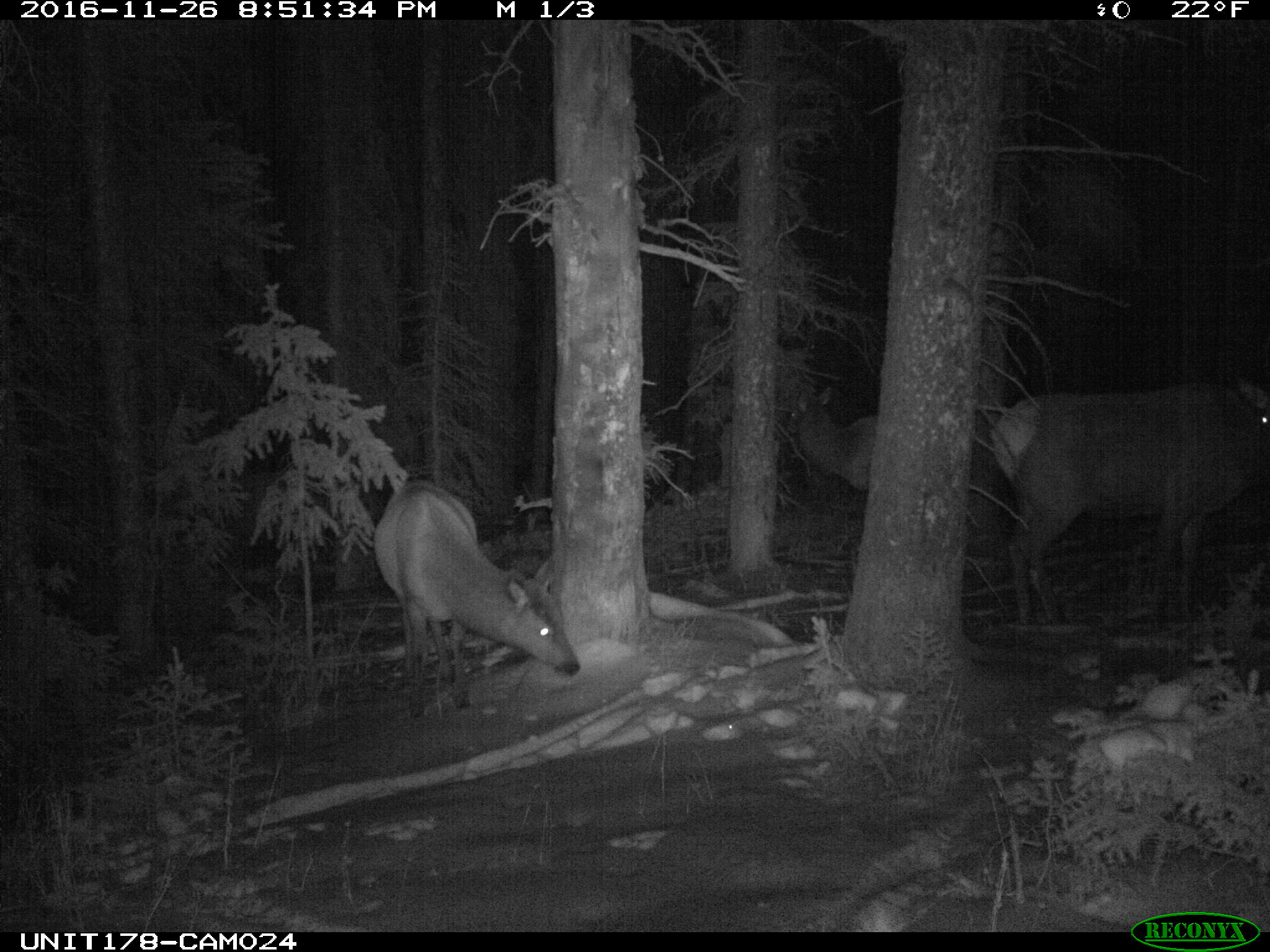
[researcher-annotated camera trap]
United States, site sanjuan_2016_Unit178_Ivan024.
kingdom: Animalia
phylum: Chordata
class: Mammalia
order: Artiodactyla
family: Cervidae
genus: Cervus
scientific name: Cervus elaphus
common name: red deer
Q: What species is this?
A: Cervus elaphus (red deer).